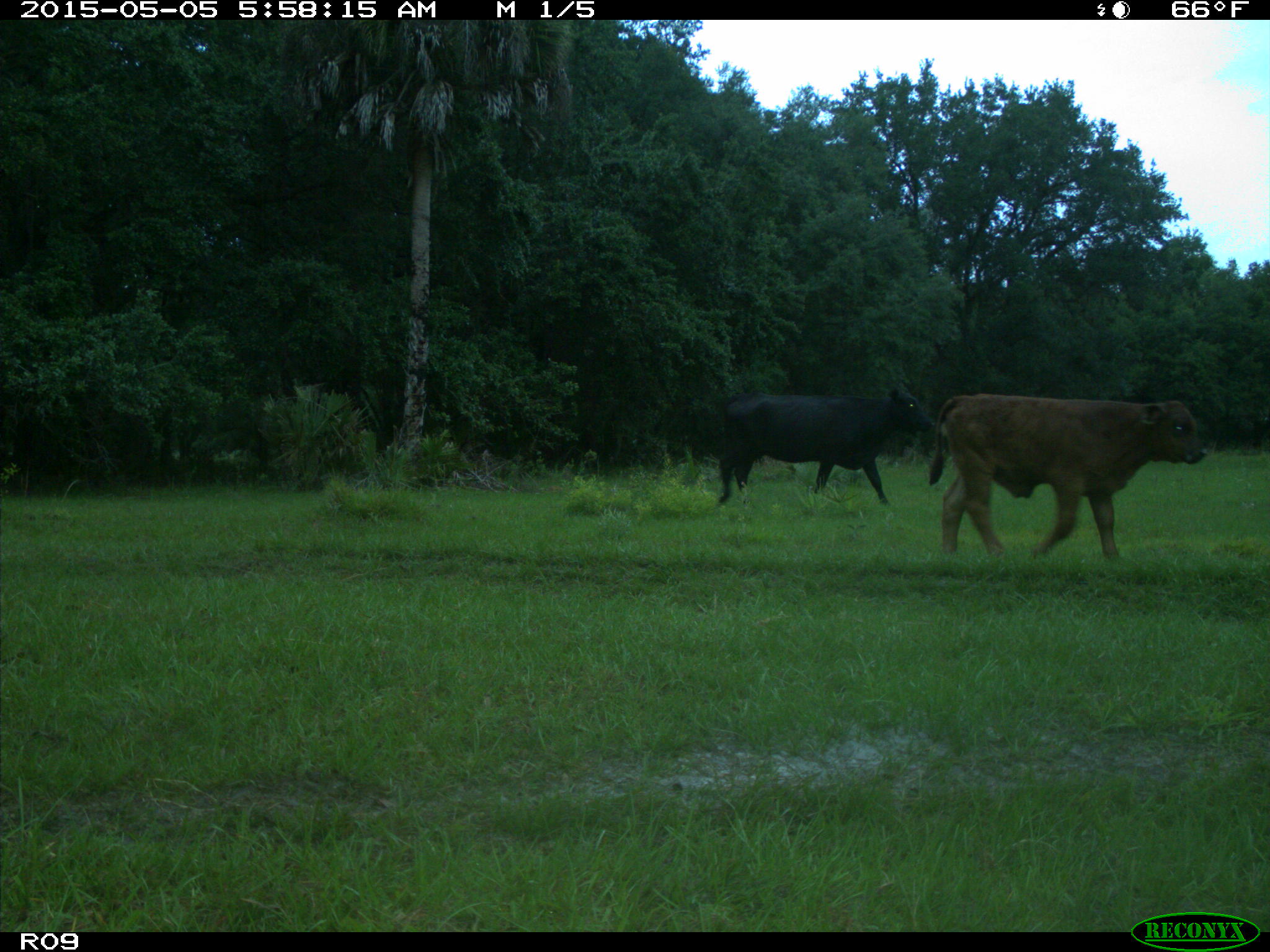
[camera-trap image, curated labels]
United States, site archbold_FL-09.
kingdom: Animalia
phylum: Chordata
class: Mammalia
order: Artiodactyla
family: Bovidae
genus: Bos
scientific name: Bos taurus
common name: domestic cow